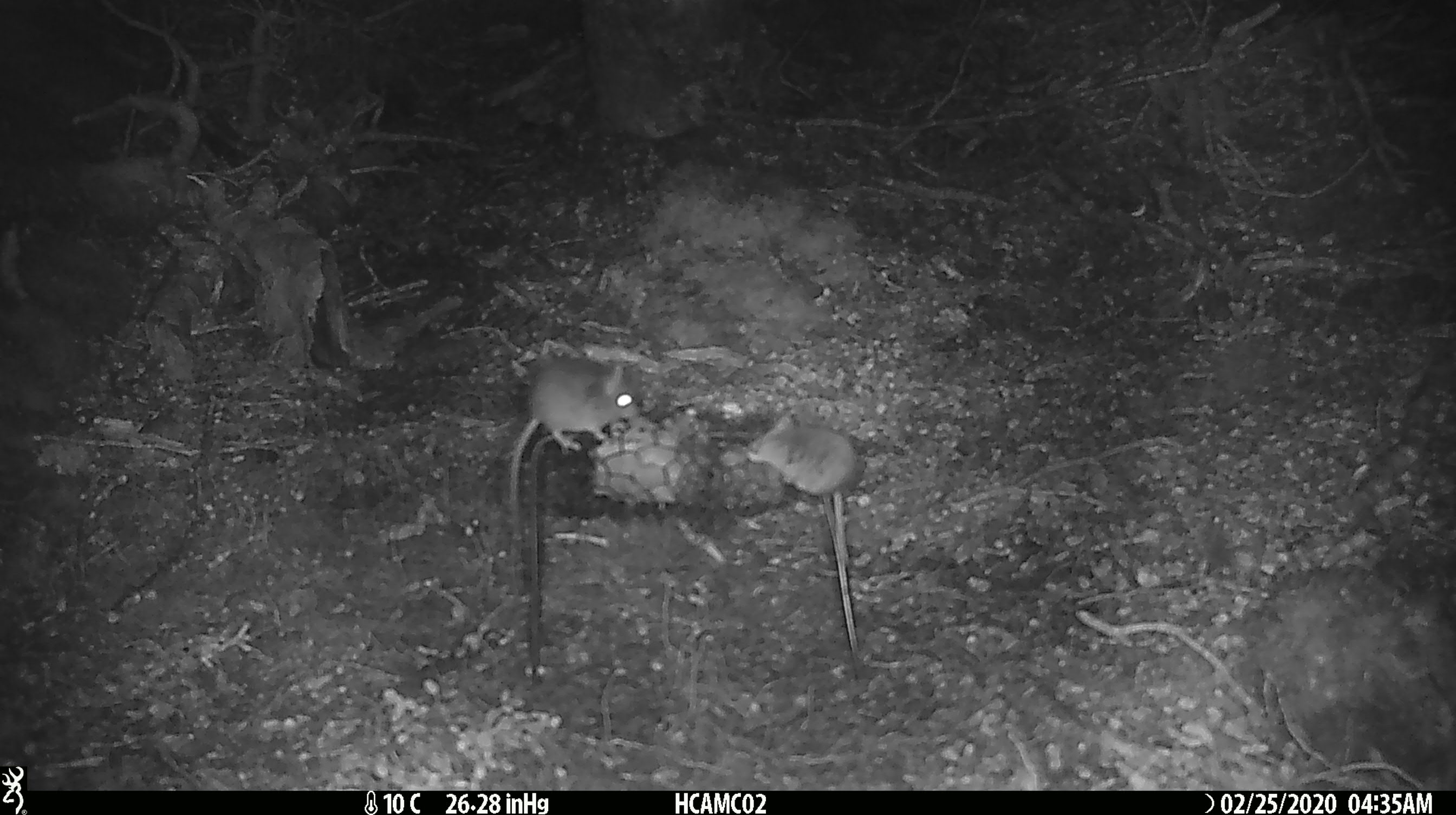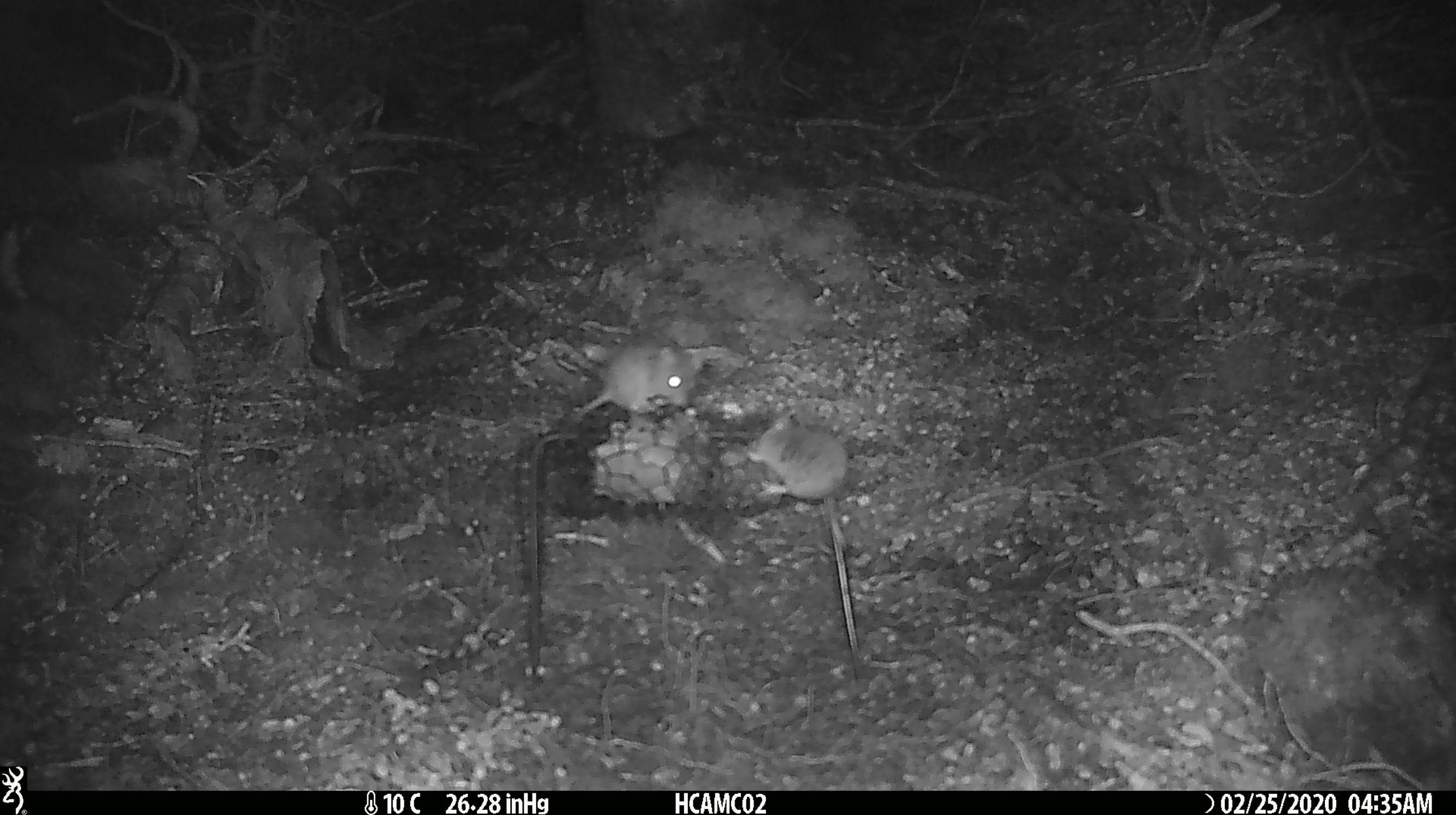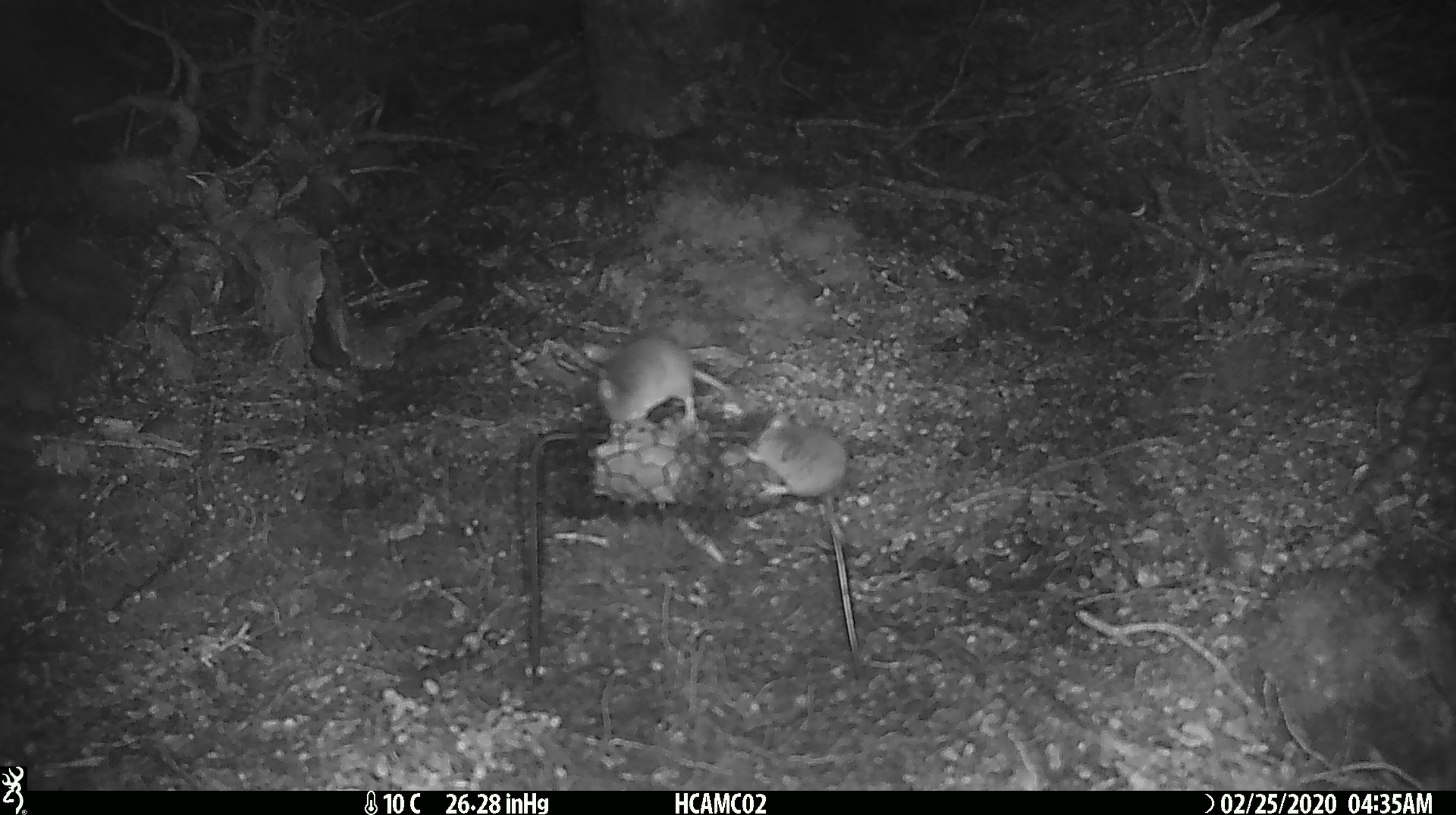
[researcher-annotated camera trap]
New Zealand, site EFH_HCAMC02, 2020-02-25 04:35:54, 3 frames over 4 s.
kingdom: Animalia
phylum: Chordata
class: Mammalia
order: Rodentia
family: Muridae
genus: Mus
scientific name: Mus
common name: mouse